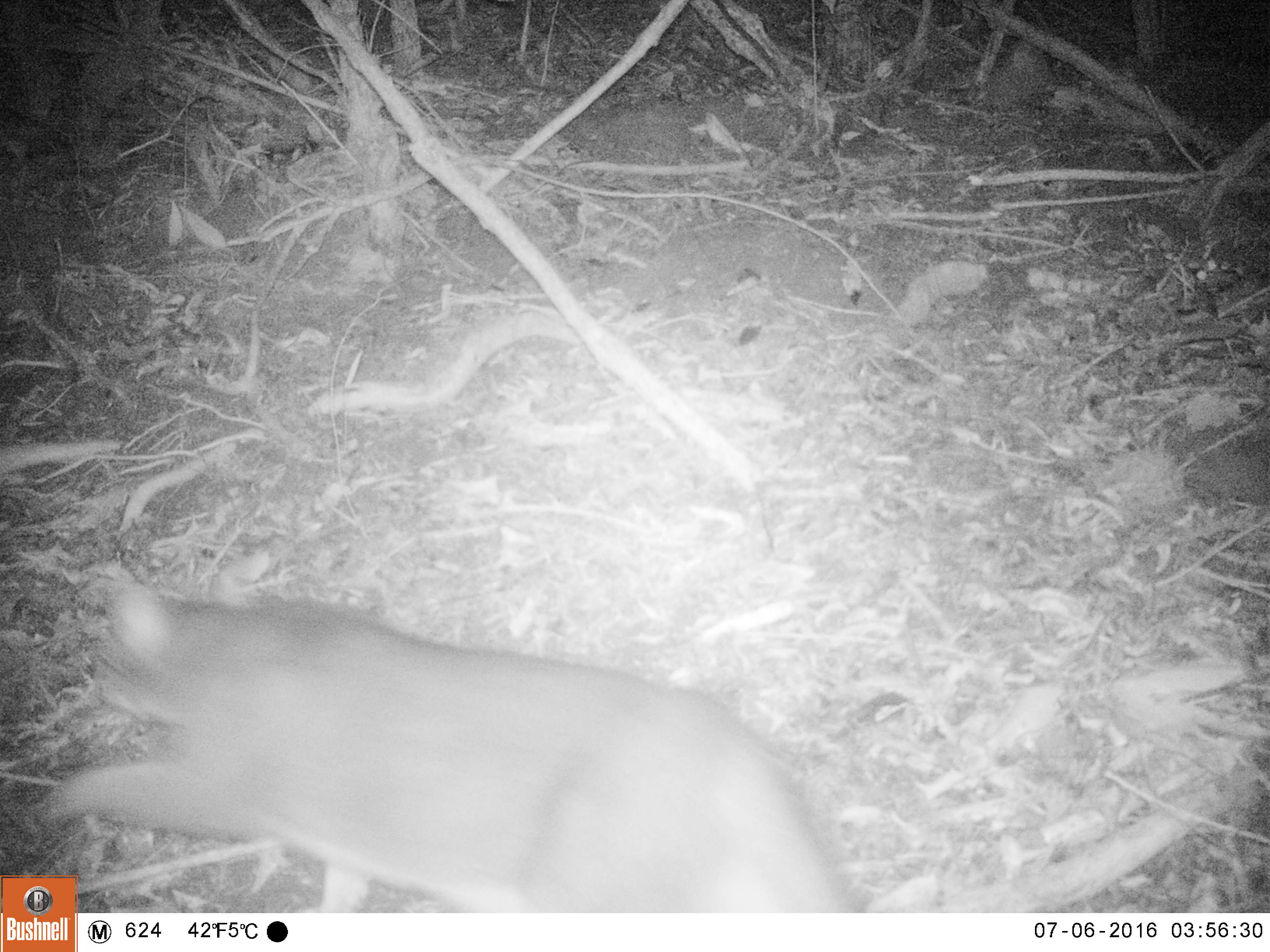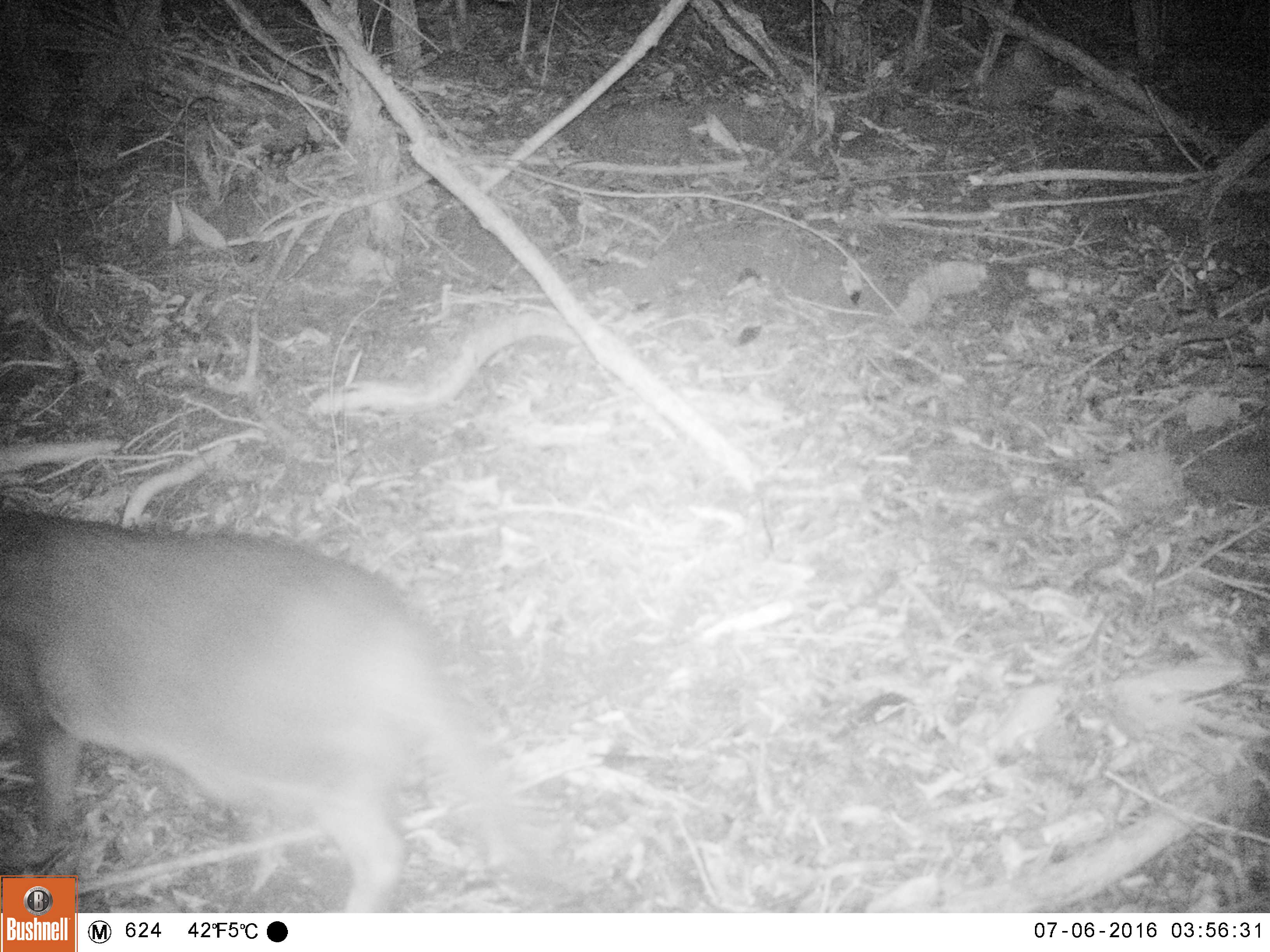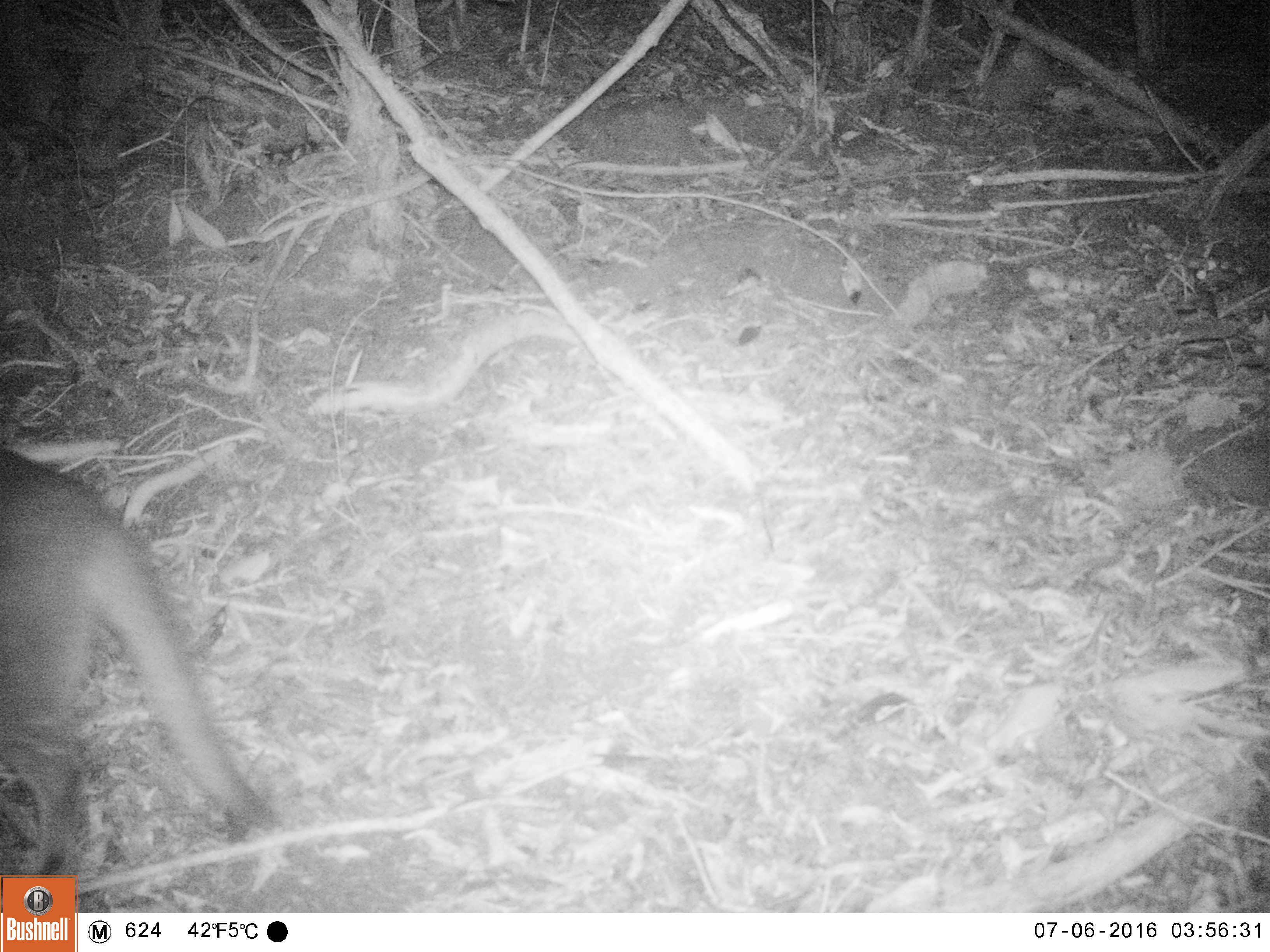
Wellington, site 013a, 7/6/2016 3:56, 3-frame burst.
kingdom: Animalia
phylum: Chordata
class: Mammalia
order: Carnivora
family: Felidae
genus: Felis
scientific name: Felis catus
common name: cat